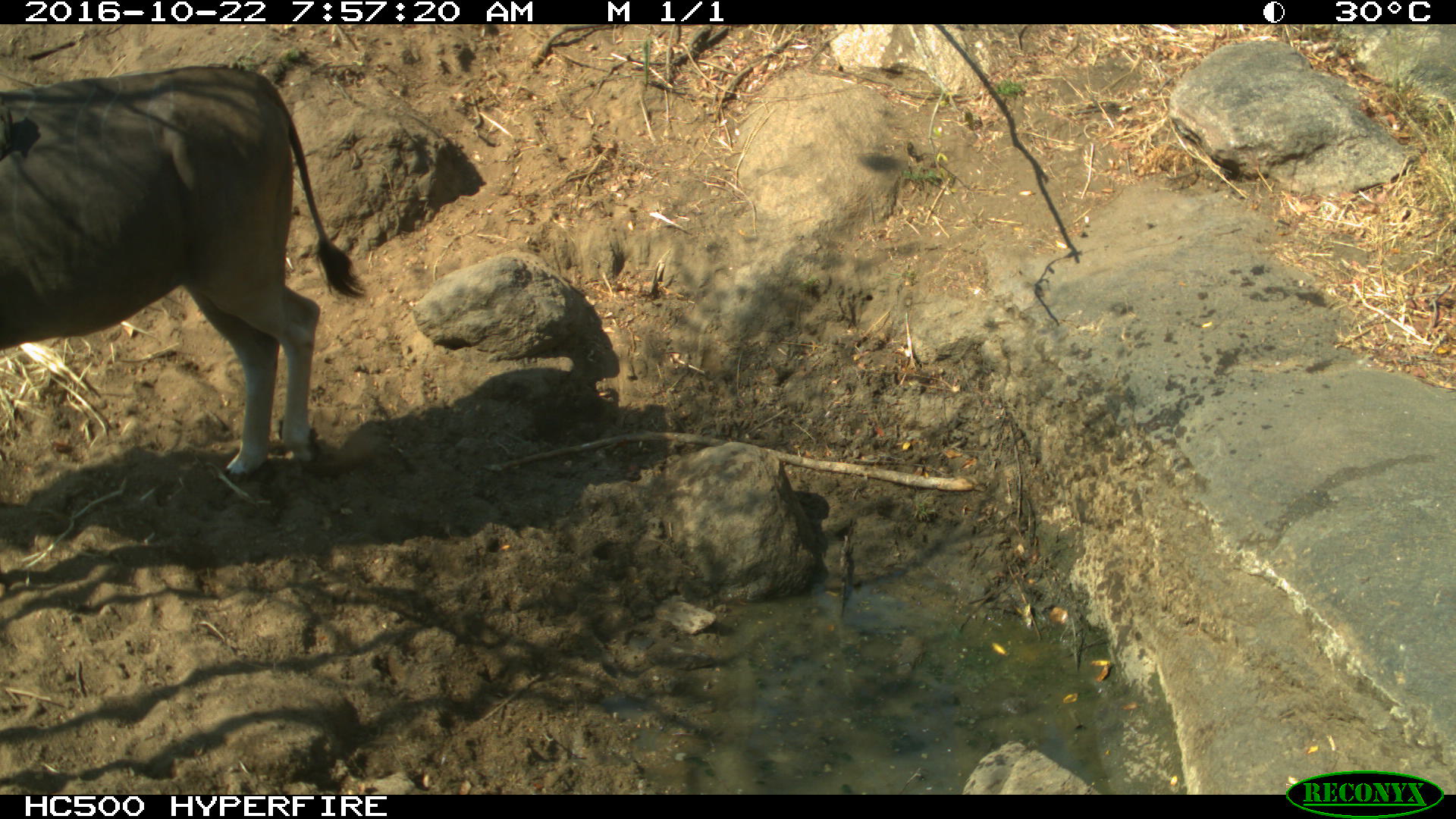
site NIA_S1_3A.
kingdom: Animalia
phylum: Chordata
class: Mammalia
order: Artiodactyla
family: Bovidae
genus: Tragelaphus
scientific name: Tragelaphus oryx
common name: eland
Eland (Tragelaphus oryx), count 1. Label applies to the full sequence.